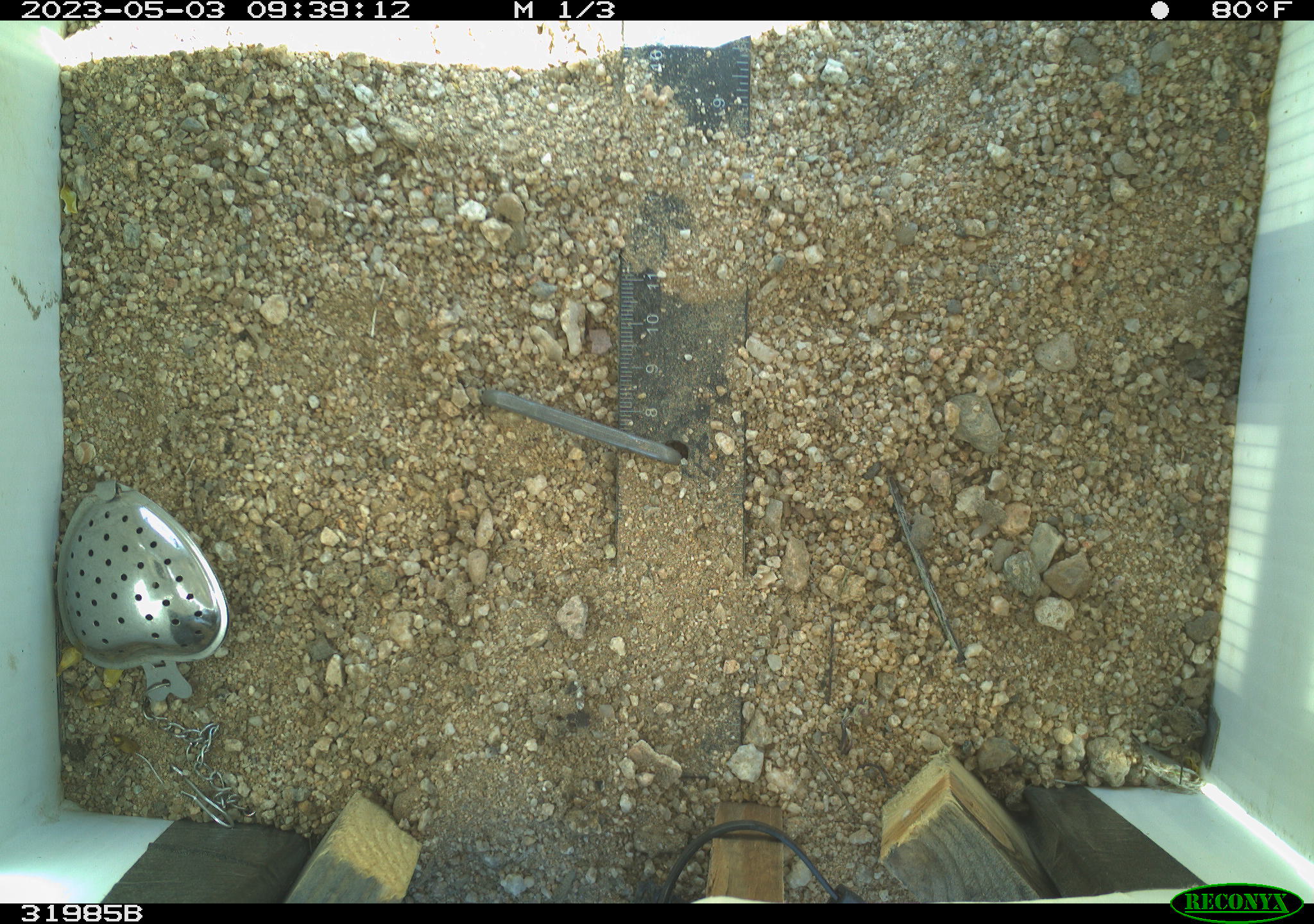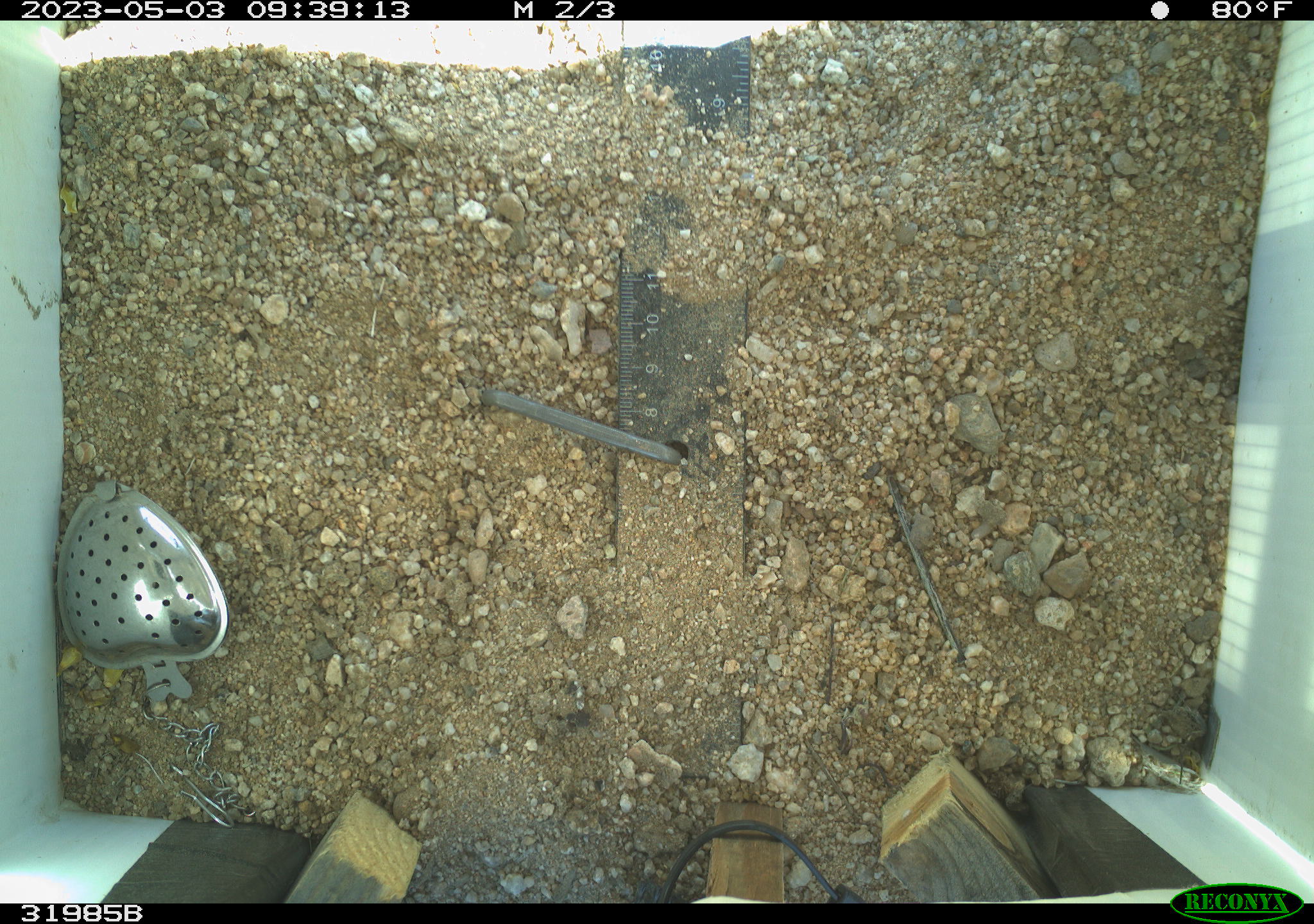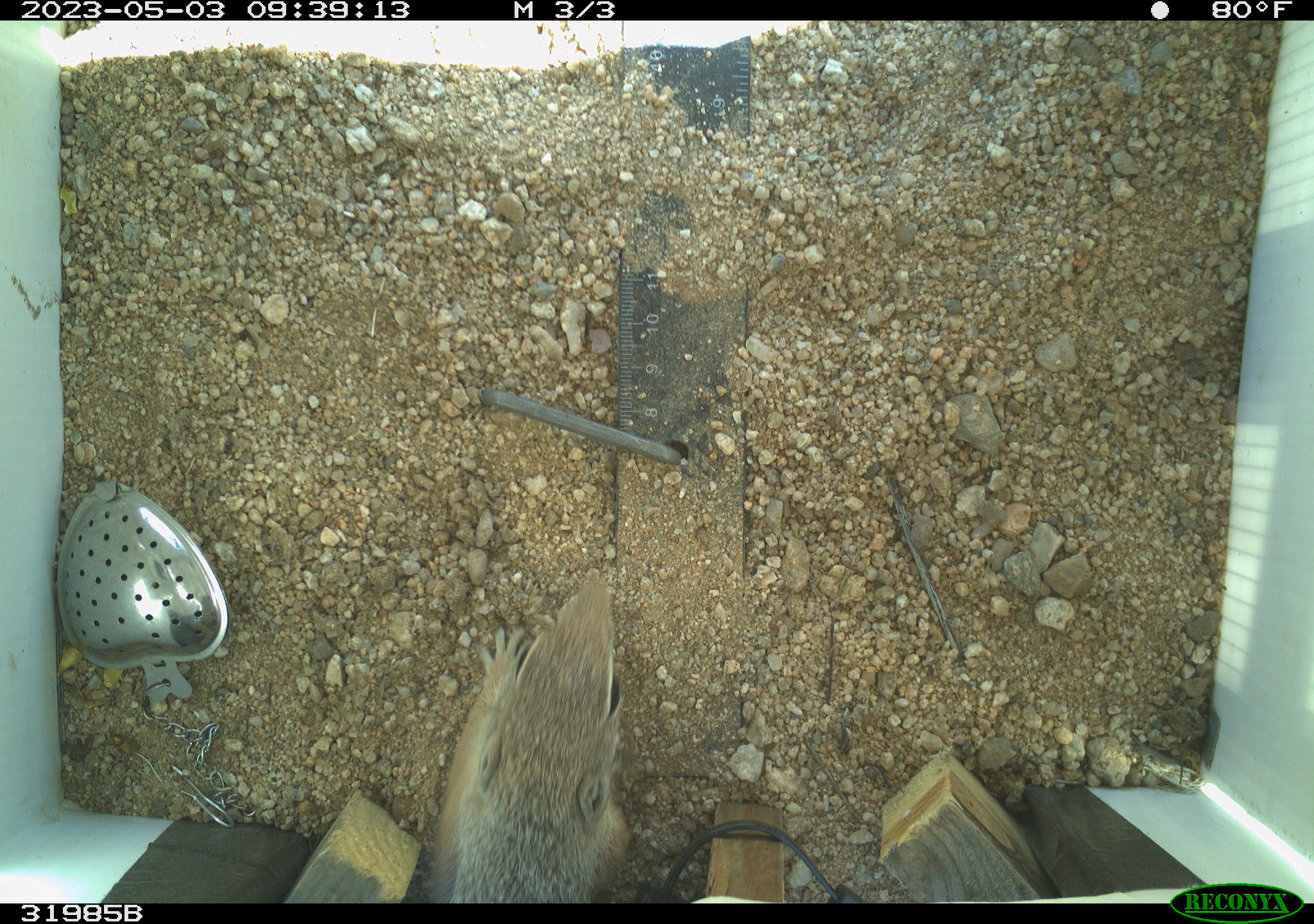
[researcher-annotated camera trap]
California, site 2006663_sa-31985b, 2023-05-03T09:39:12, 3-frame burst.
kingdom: Animalia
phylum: Chordata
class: Mammalia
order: Rodentia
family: Sciuridae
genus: Ammospermophilus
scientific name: Ammospermophilus leucurus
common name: white-tailed antelope squirrel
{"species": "white-tailed antelope squirrel (Ammospermophilus leucurus)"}